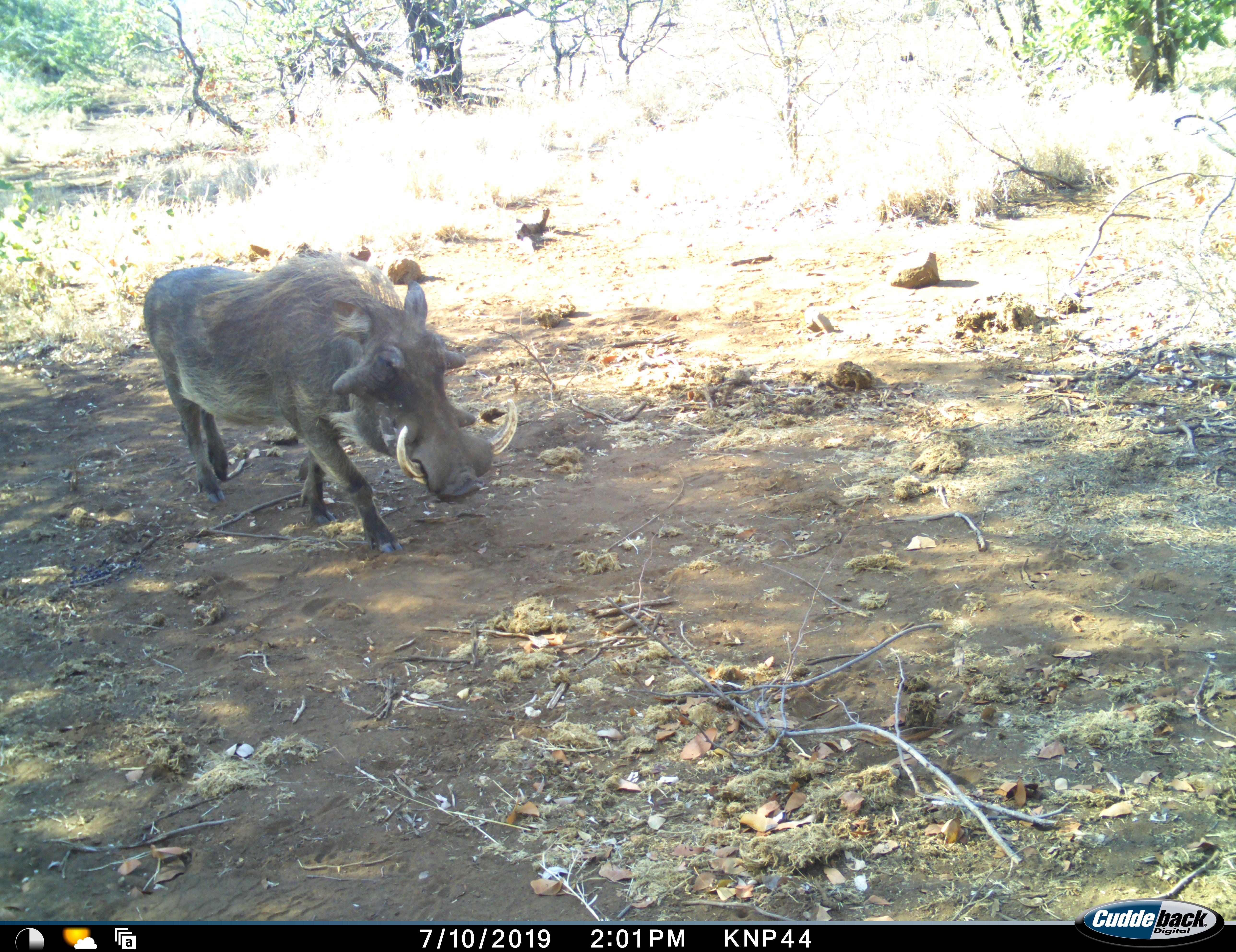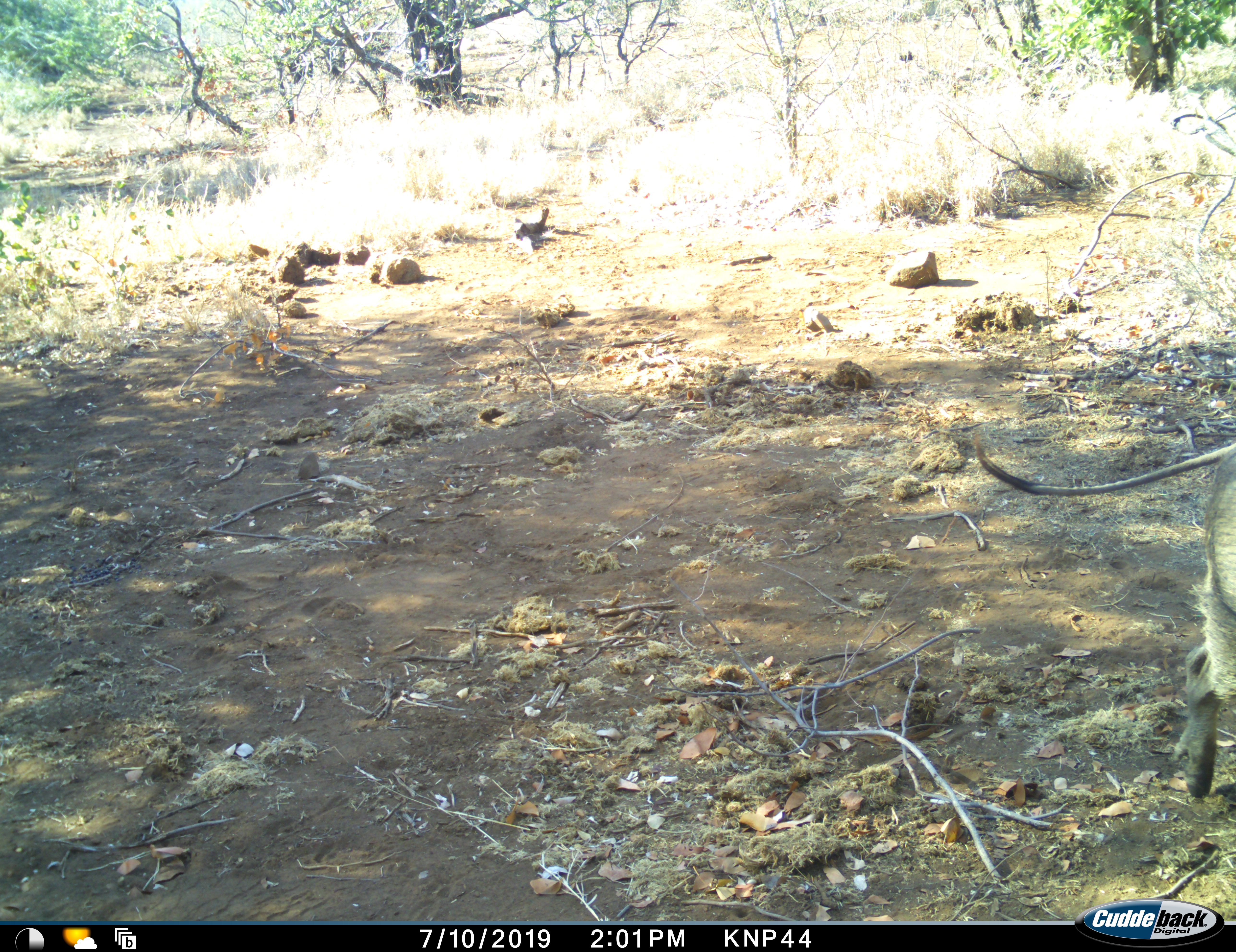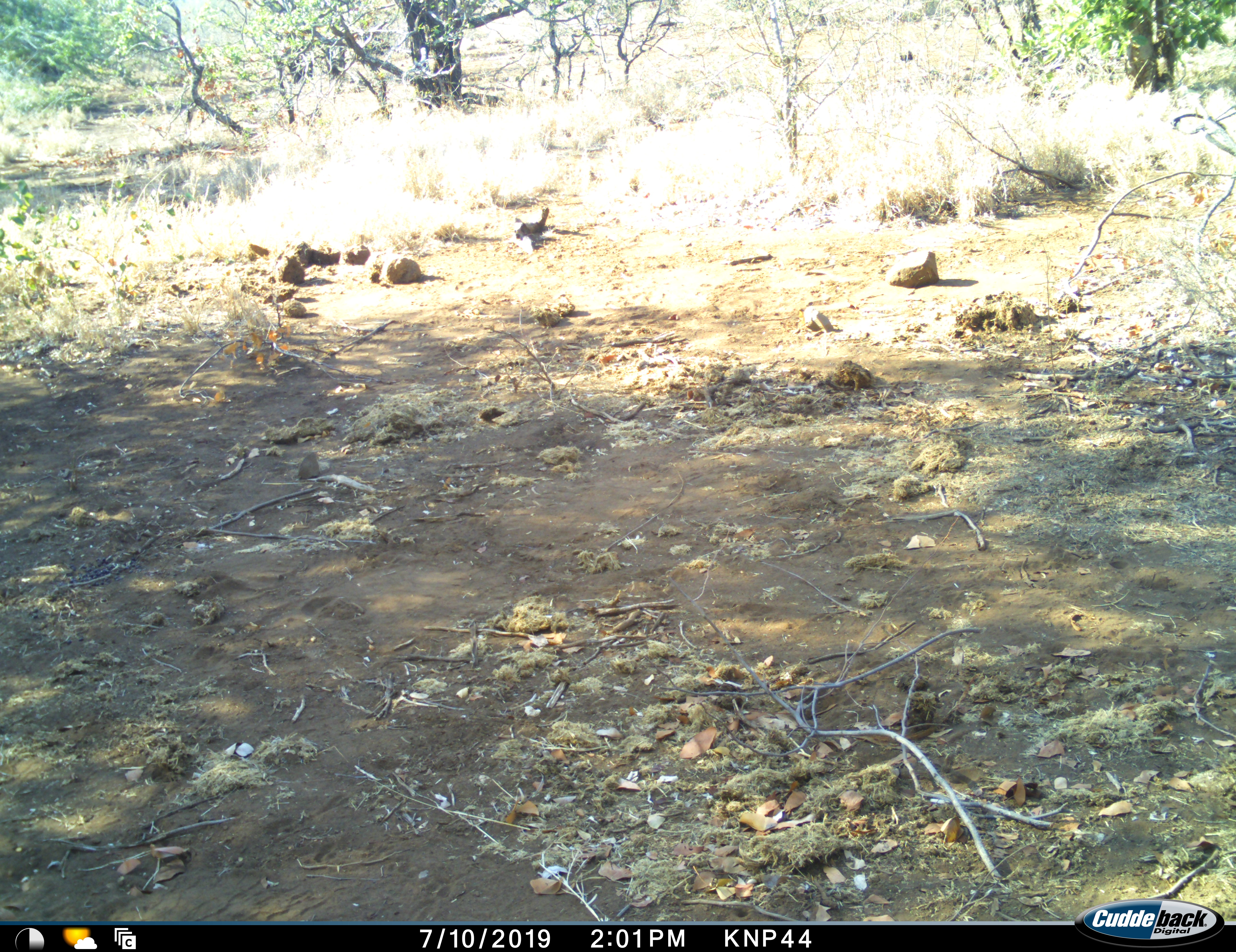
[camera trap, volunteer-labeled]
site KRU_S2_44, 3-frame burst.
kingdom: Animalia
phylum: Chordata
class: Mammalia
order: Artiodactyla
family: Suidae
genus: Phacochoerus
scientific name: Phacochoerus africanus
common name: warthog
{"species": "warthog (Phacochoerus africanus)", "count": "1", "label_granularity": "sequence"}